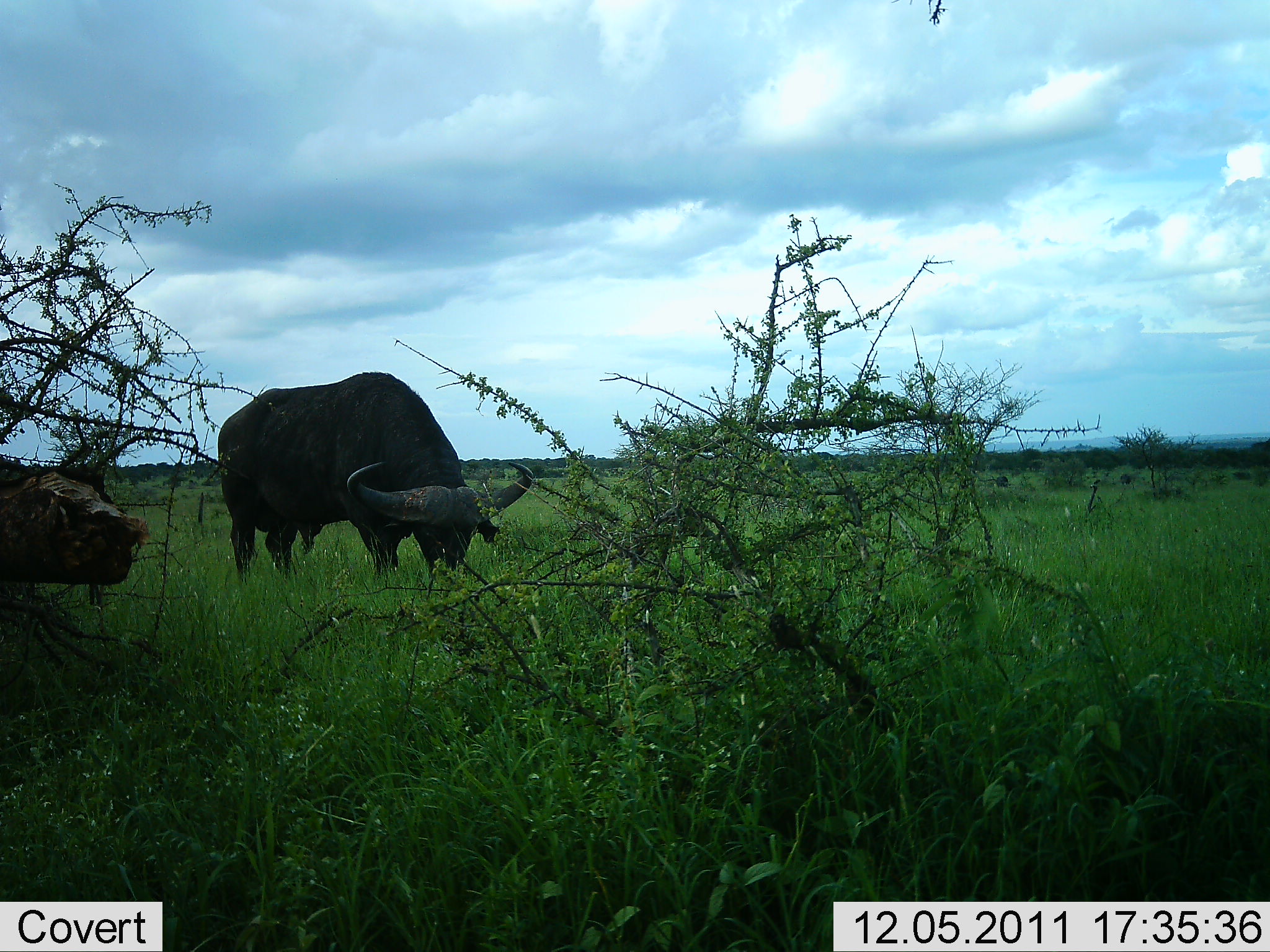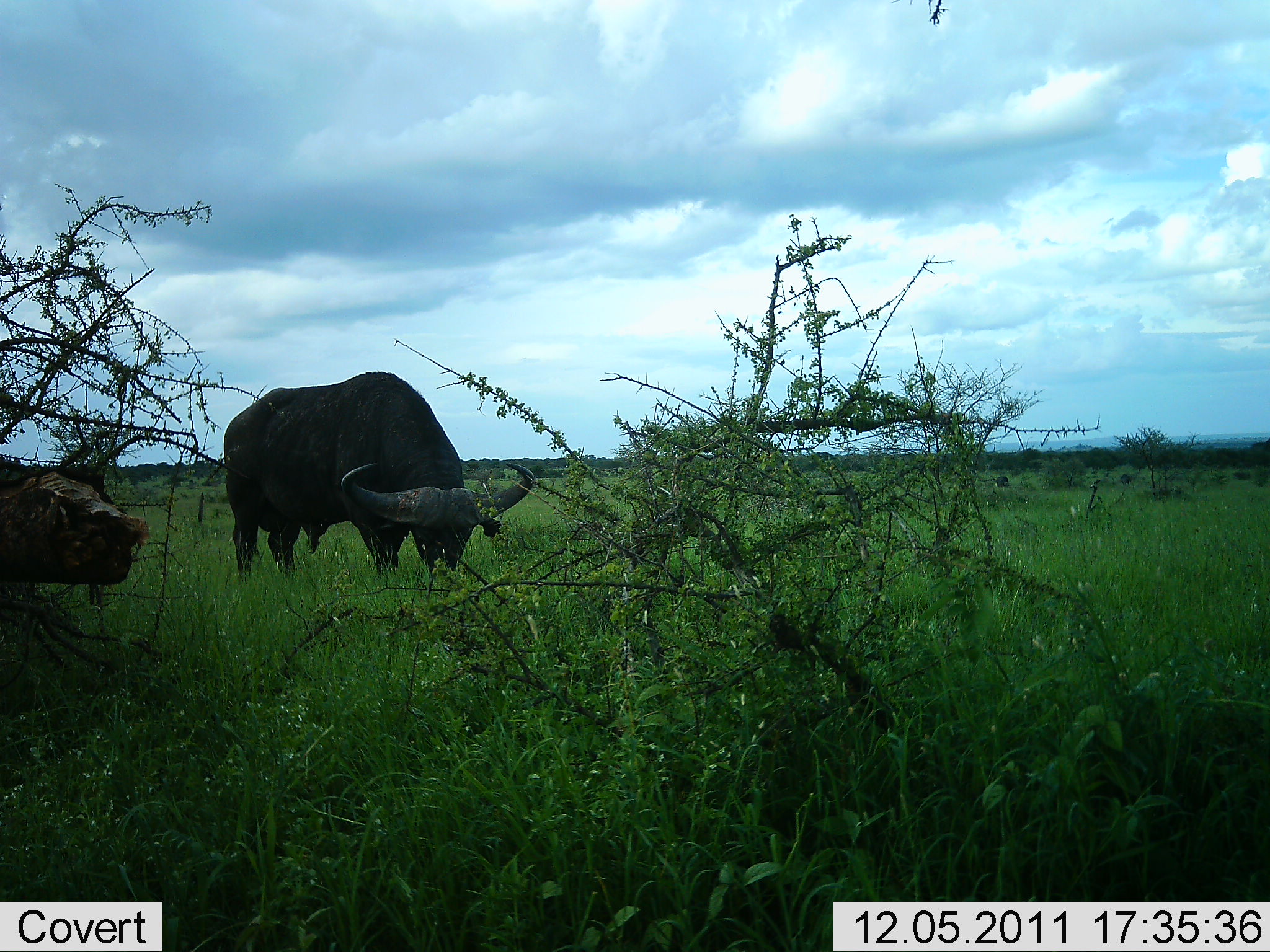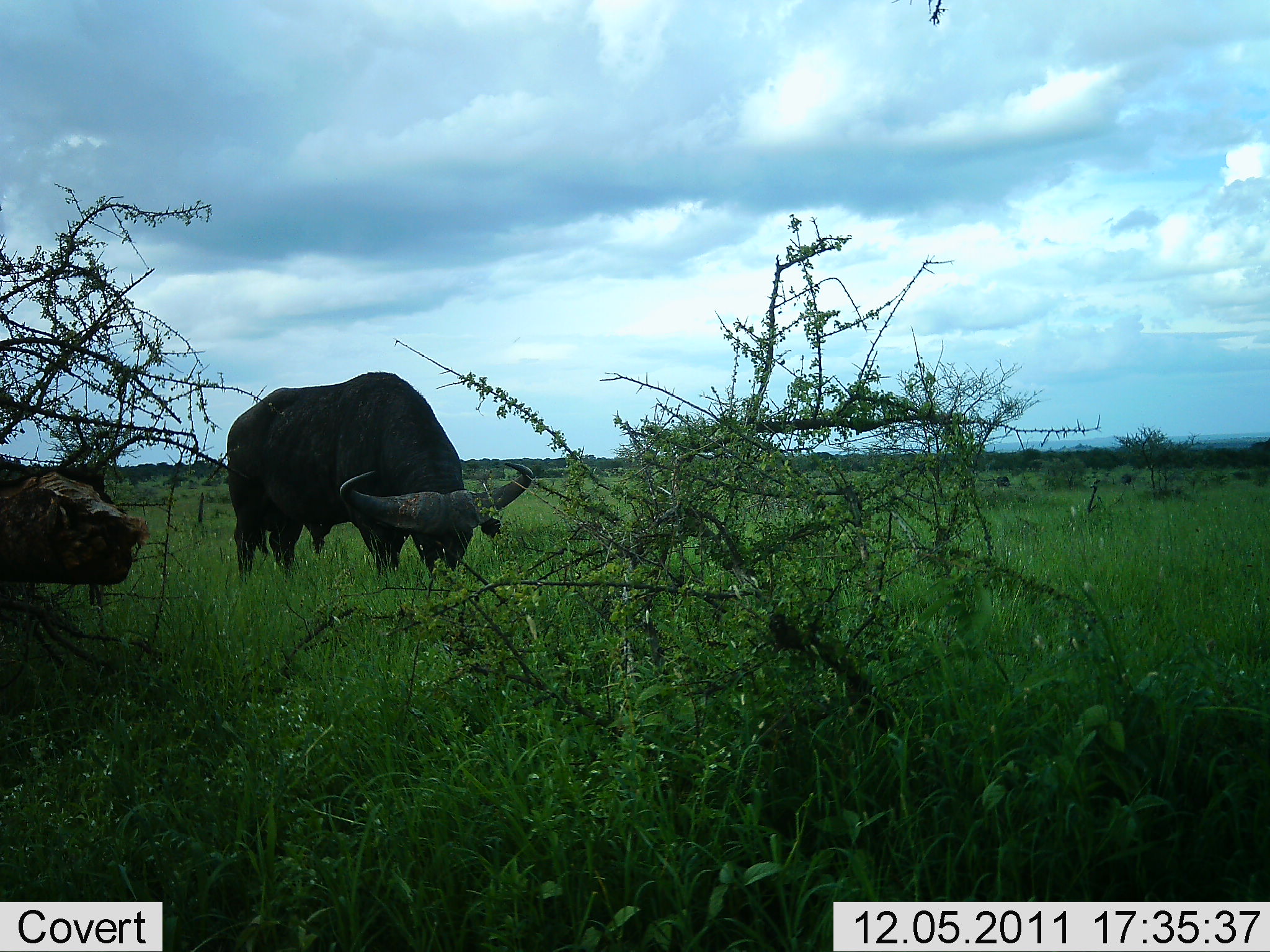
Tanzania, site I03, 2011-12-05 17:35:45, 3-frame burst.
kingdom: Animalia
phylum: Chordata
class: Mammalia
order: Artiodactyla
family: Bovidae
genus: Syncerus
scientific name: Syncerus caffer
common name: cape buffalo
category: buffalo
Buffalo (cape buffalo) (Syncerus caffer), count 1. Behavior (volunteer vote fractions): standing 17%, resting 0%, moving 0%, interacting 0%. Young present (vote fraction): 0%. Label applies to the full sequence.